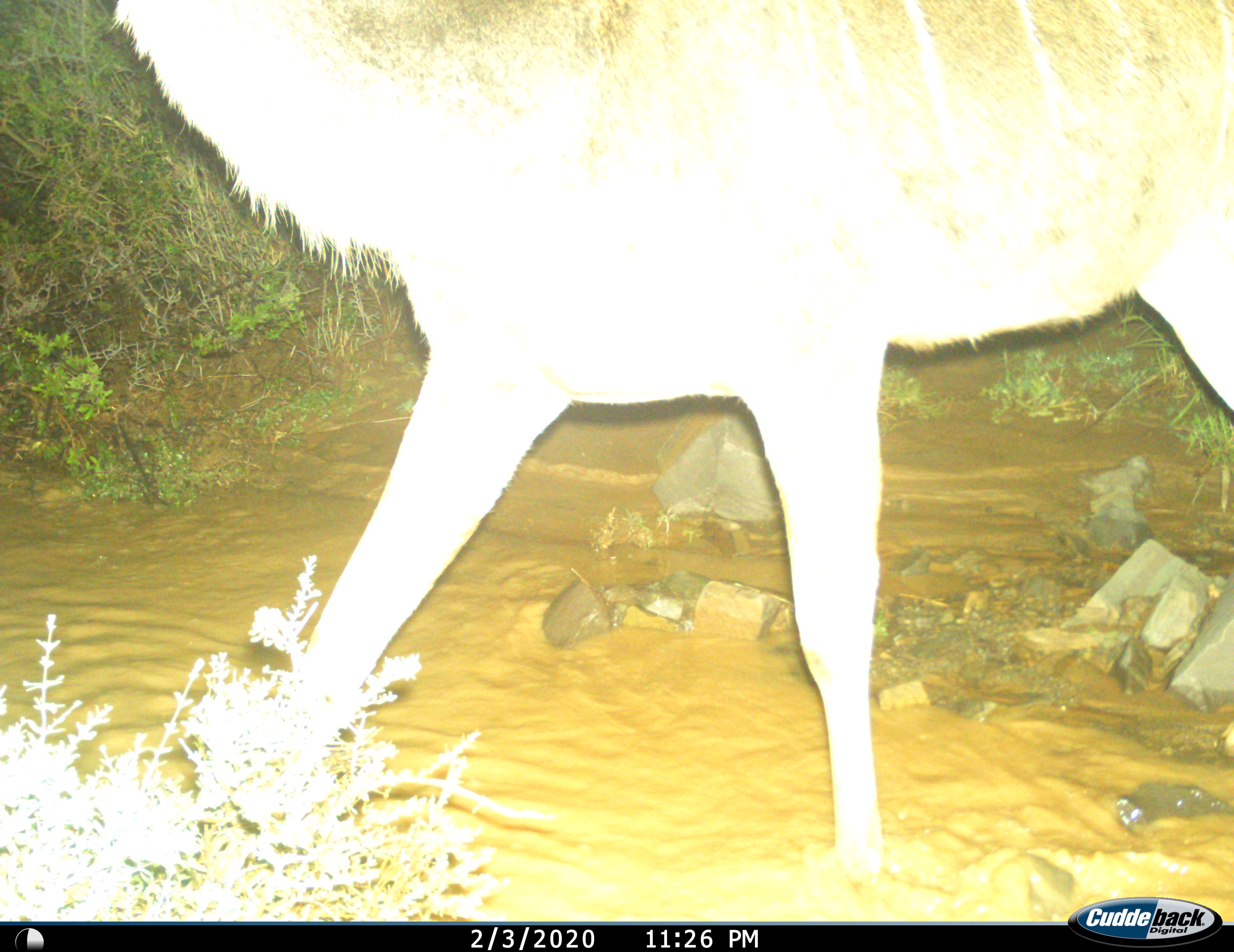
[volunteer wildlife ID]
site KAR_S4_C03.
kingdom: Animalia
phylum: Chordata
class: Mammalia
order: Artiodactyla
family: Bovidae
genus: Tragelaphus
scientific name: Tragelaphus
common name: kudu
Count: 1.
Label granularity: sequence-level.